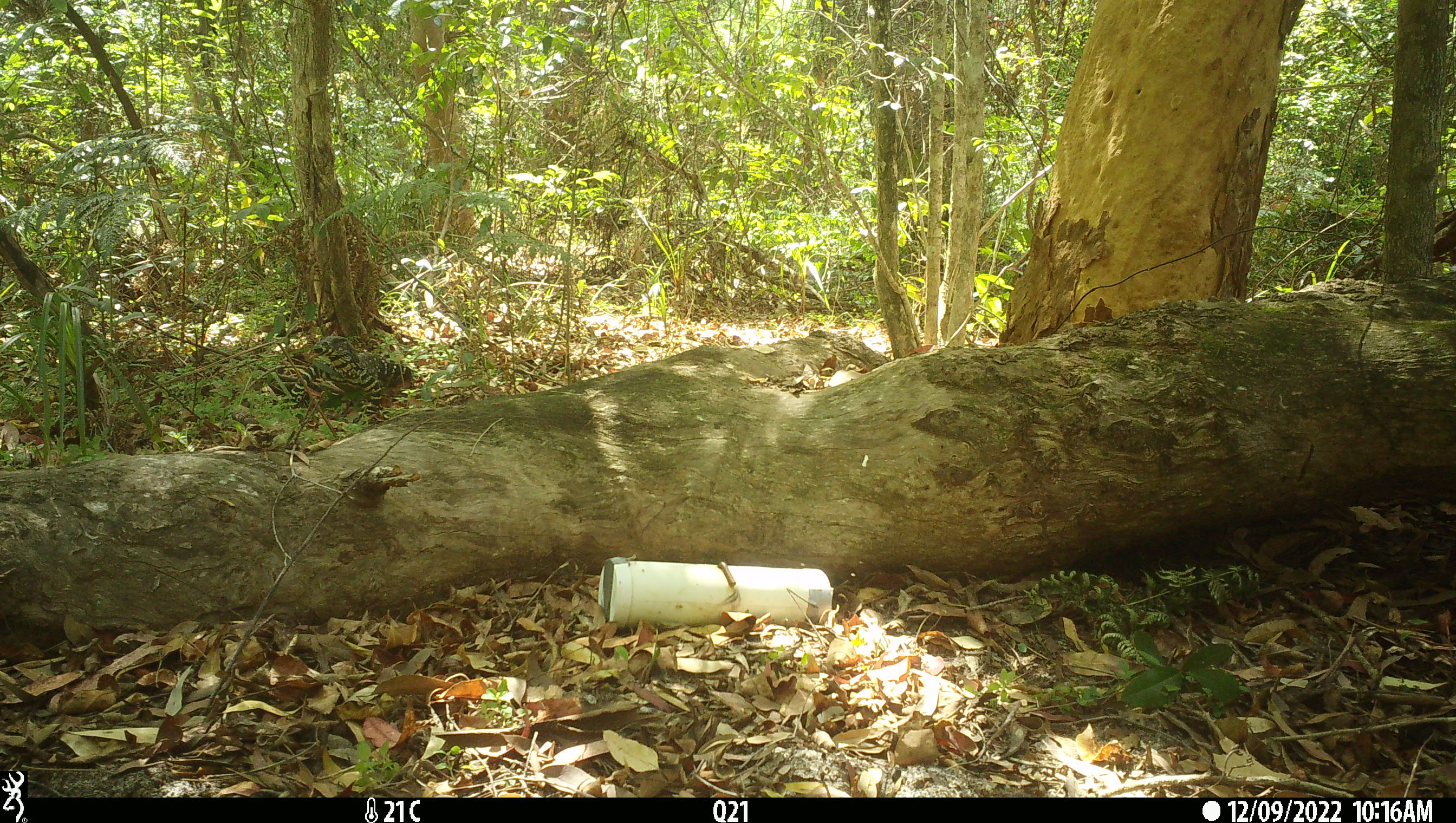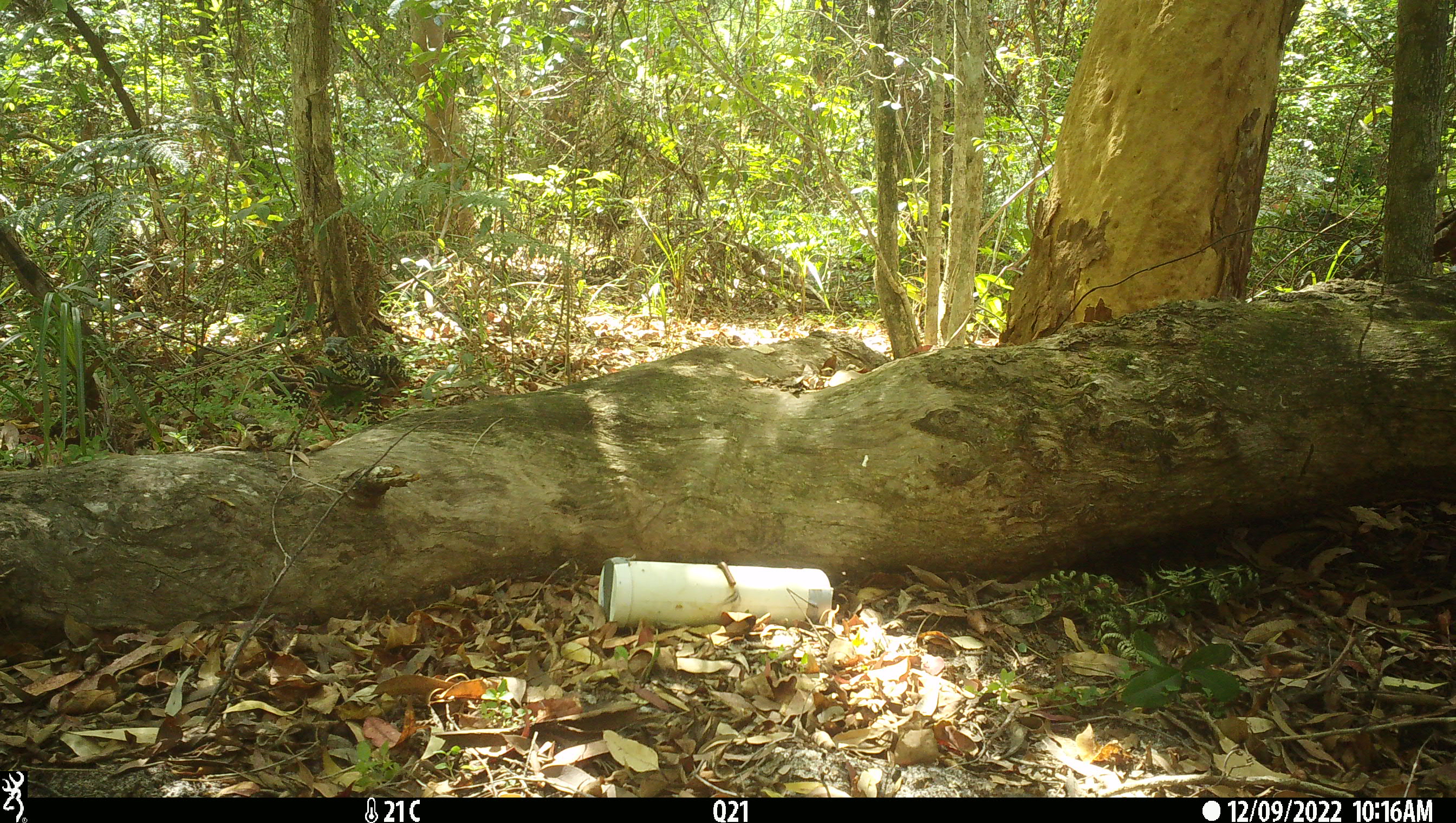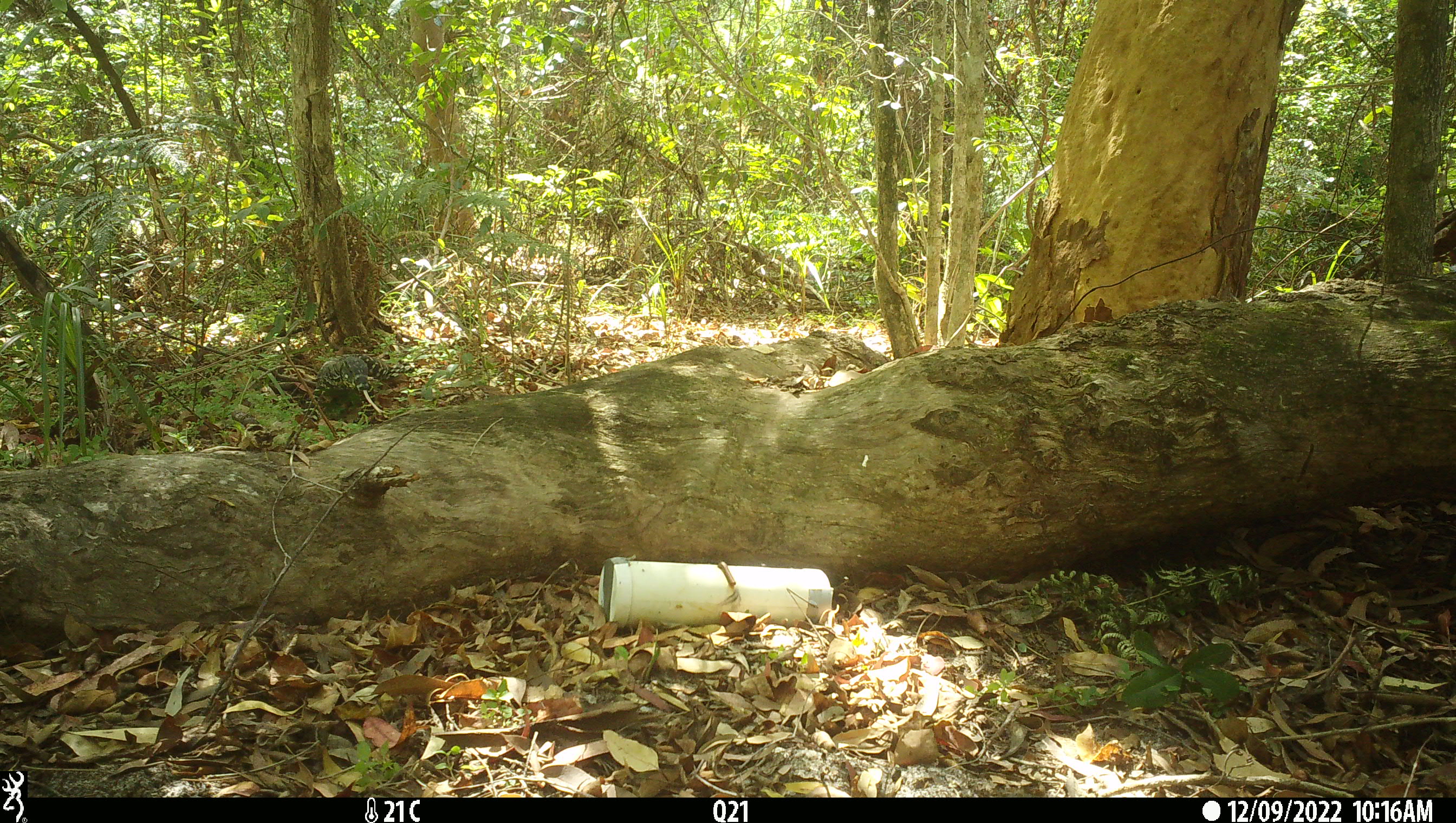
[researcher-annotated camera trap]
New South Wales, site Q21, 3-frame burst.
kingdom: Animalia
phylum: Chordata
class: Reptilia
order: Squamata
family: Varanidae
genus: Varanus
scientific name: Varanus varius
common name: lace monitor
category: goanna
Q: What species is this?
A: Goanna (lace monitor) (Varanus varius).